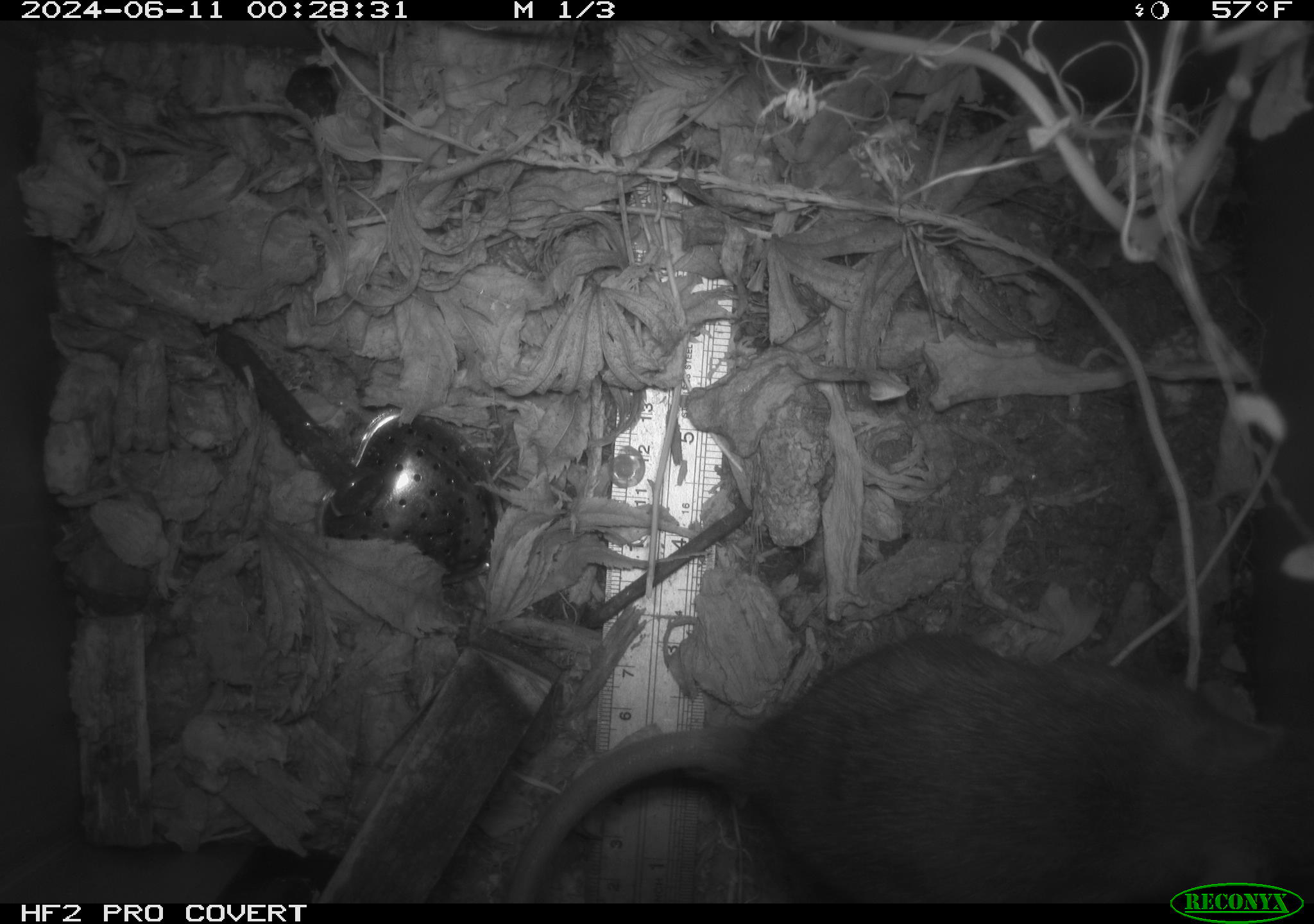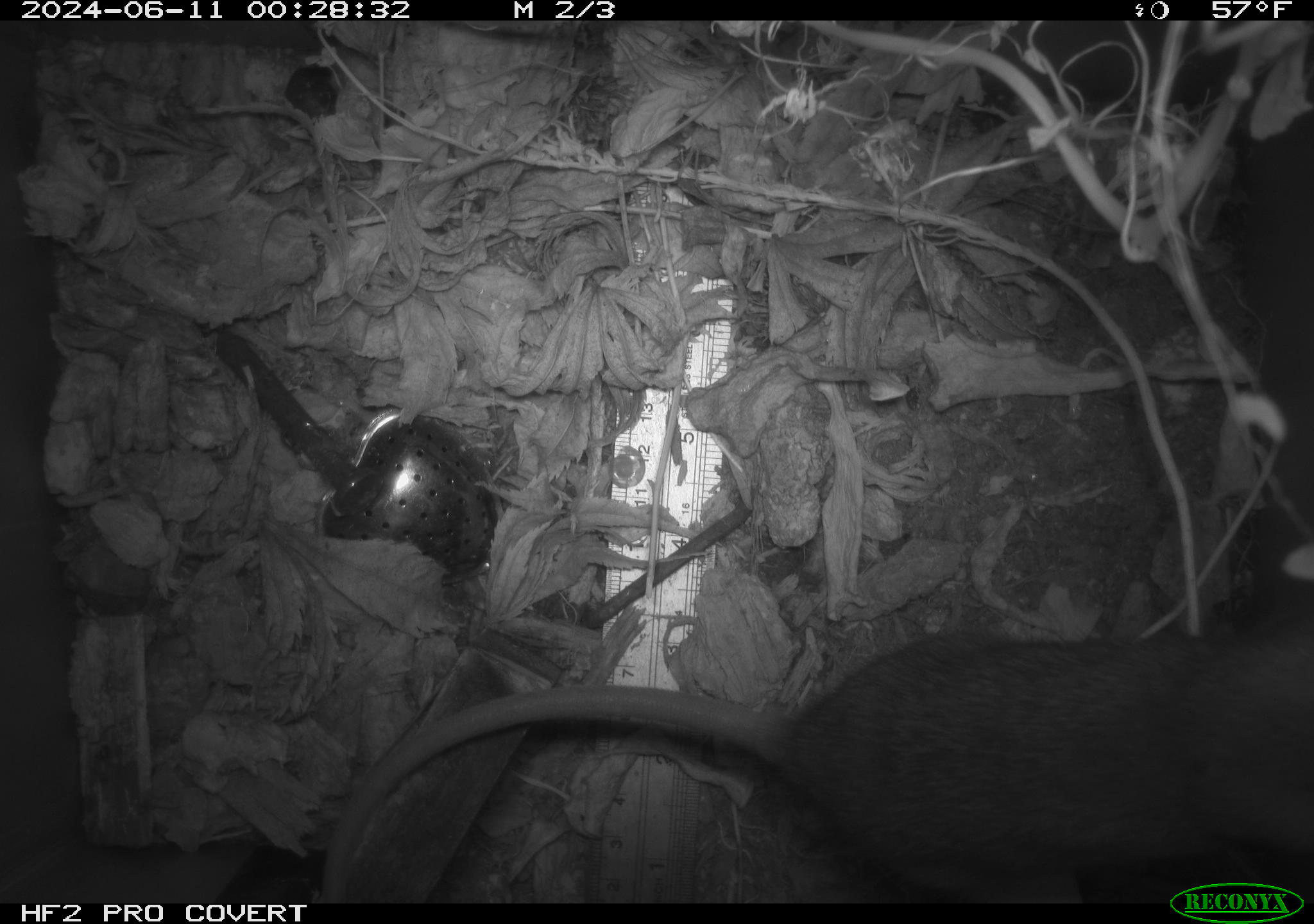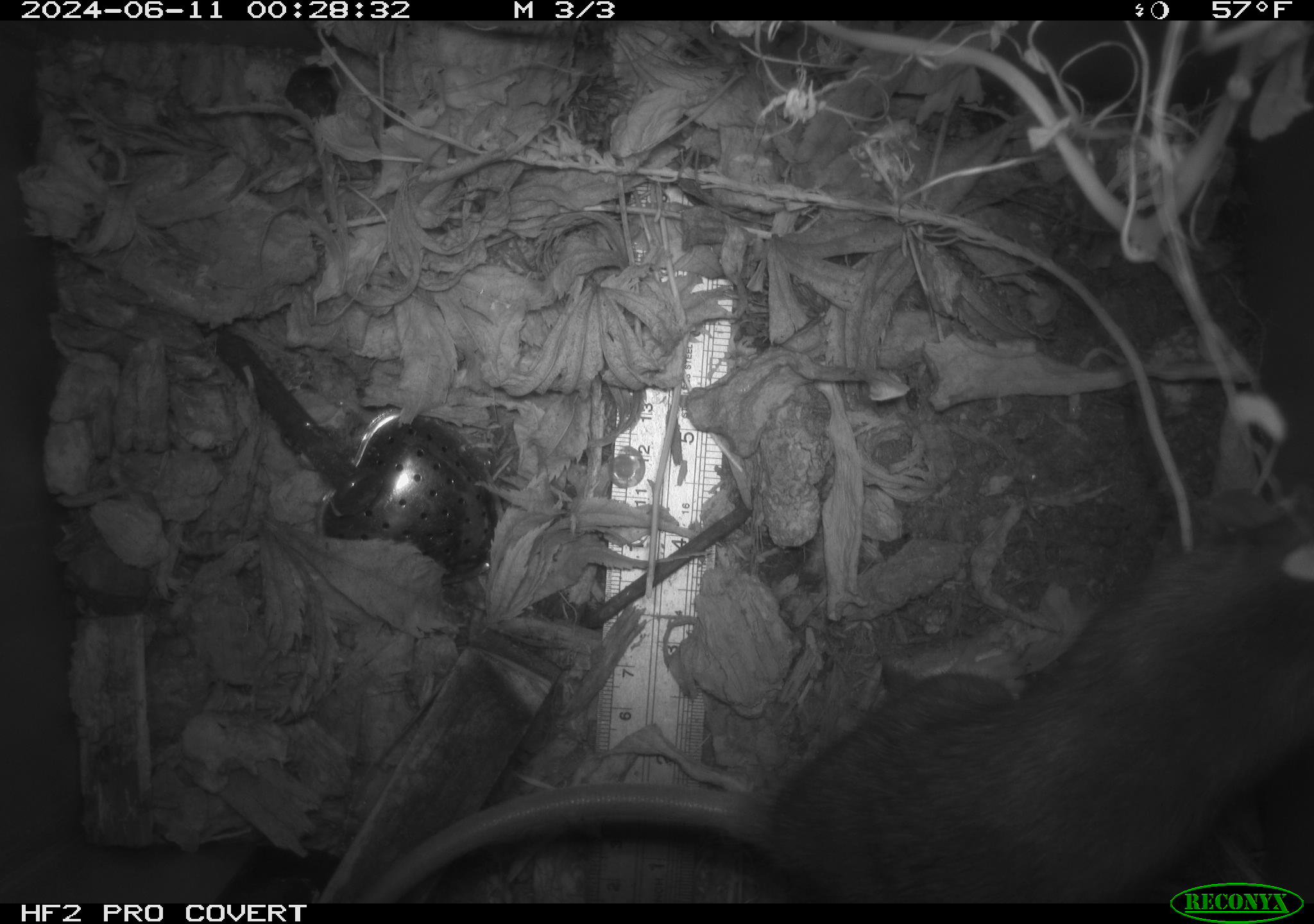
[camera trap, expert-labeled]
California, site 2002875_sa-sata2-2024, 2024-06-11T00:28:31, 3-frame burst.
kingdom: Animalia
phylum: Chordata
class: Mammalia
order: Rodentia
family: Muridae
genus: Rattus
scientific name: Rattus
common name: rat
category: rattus species